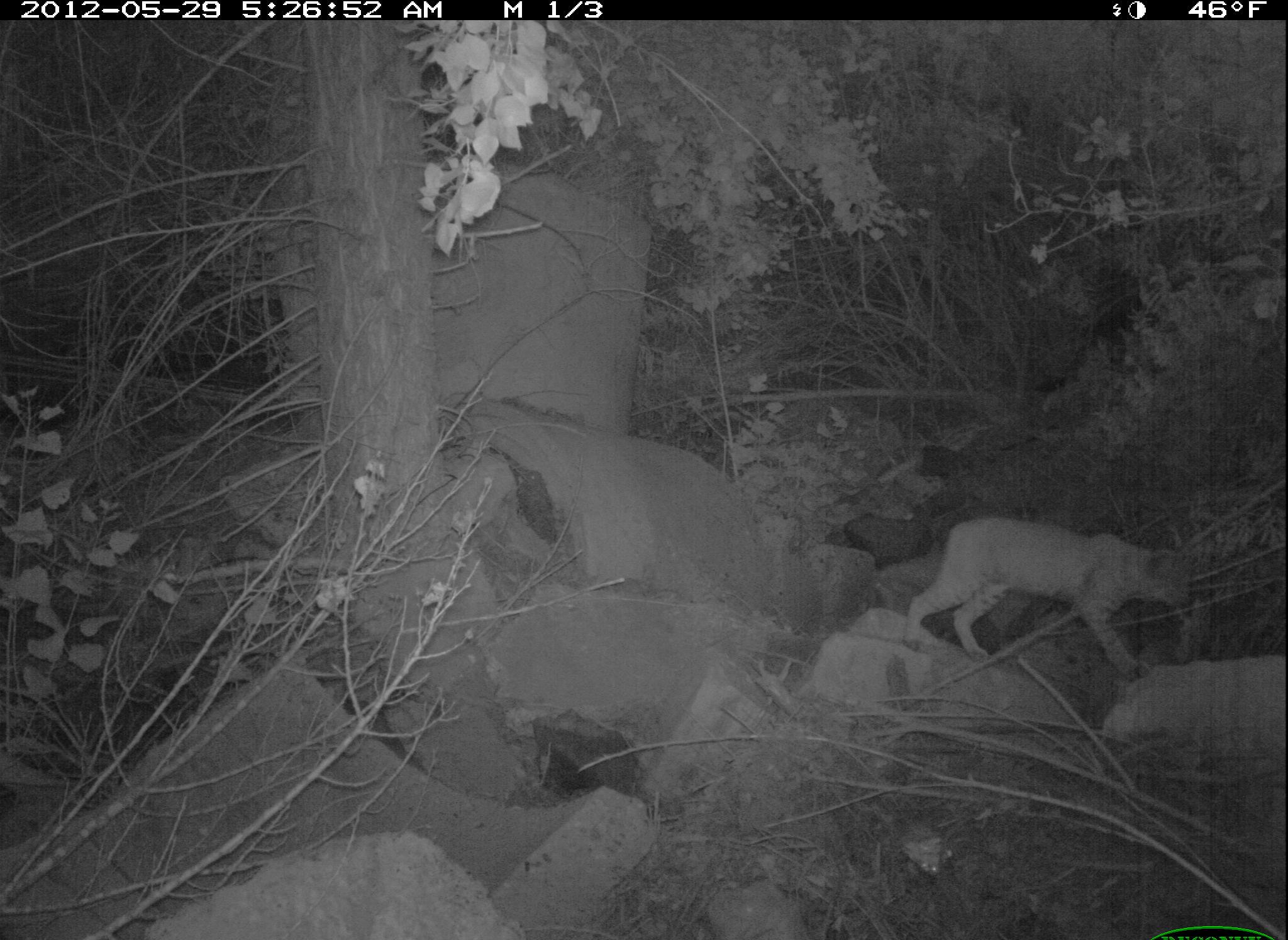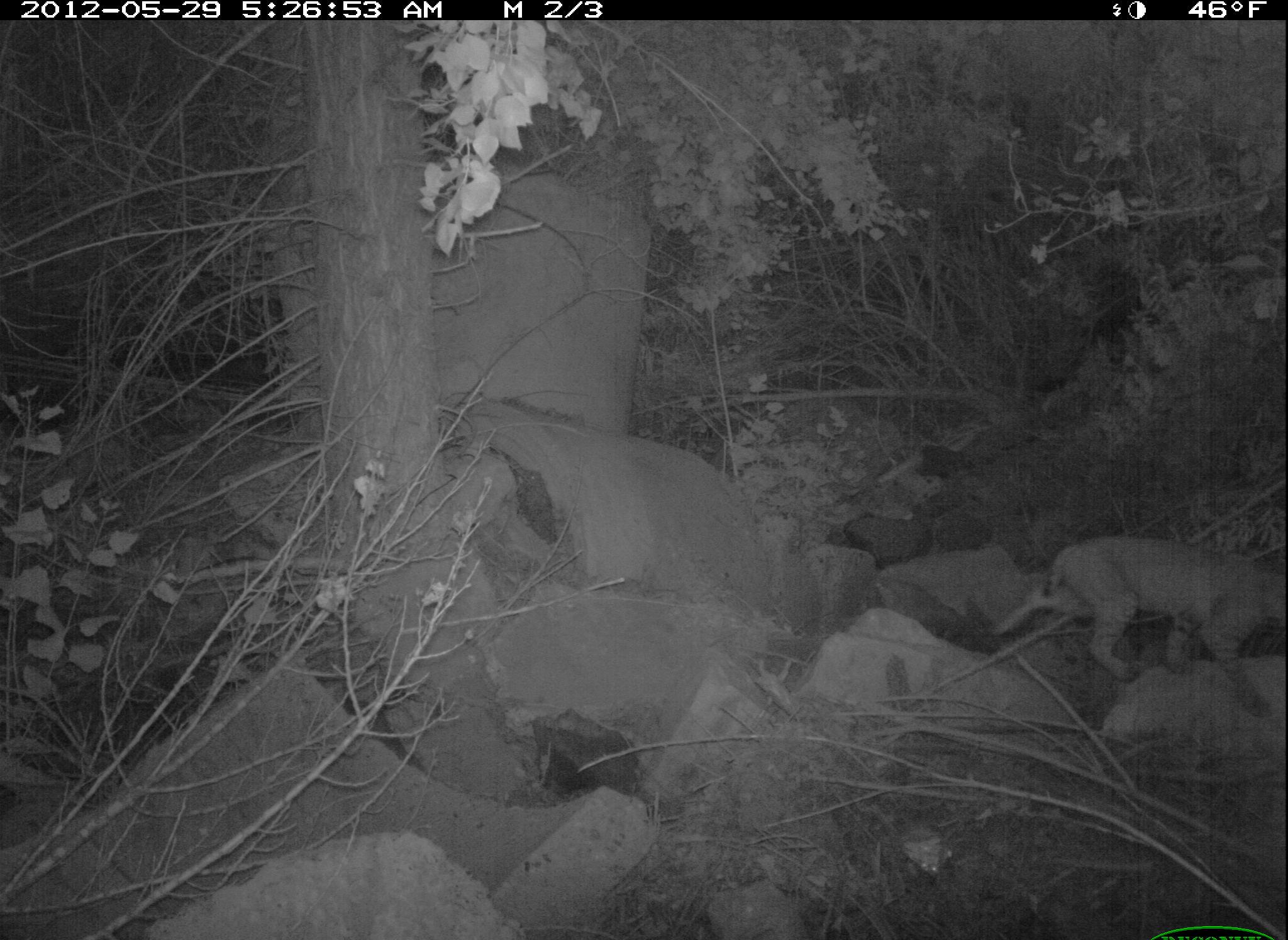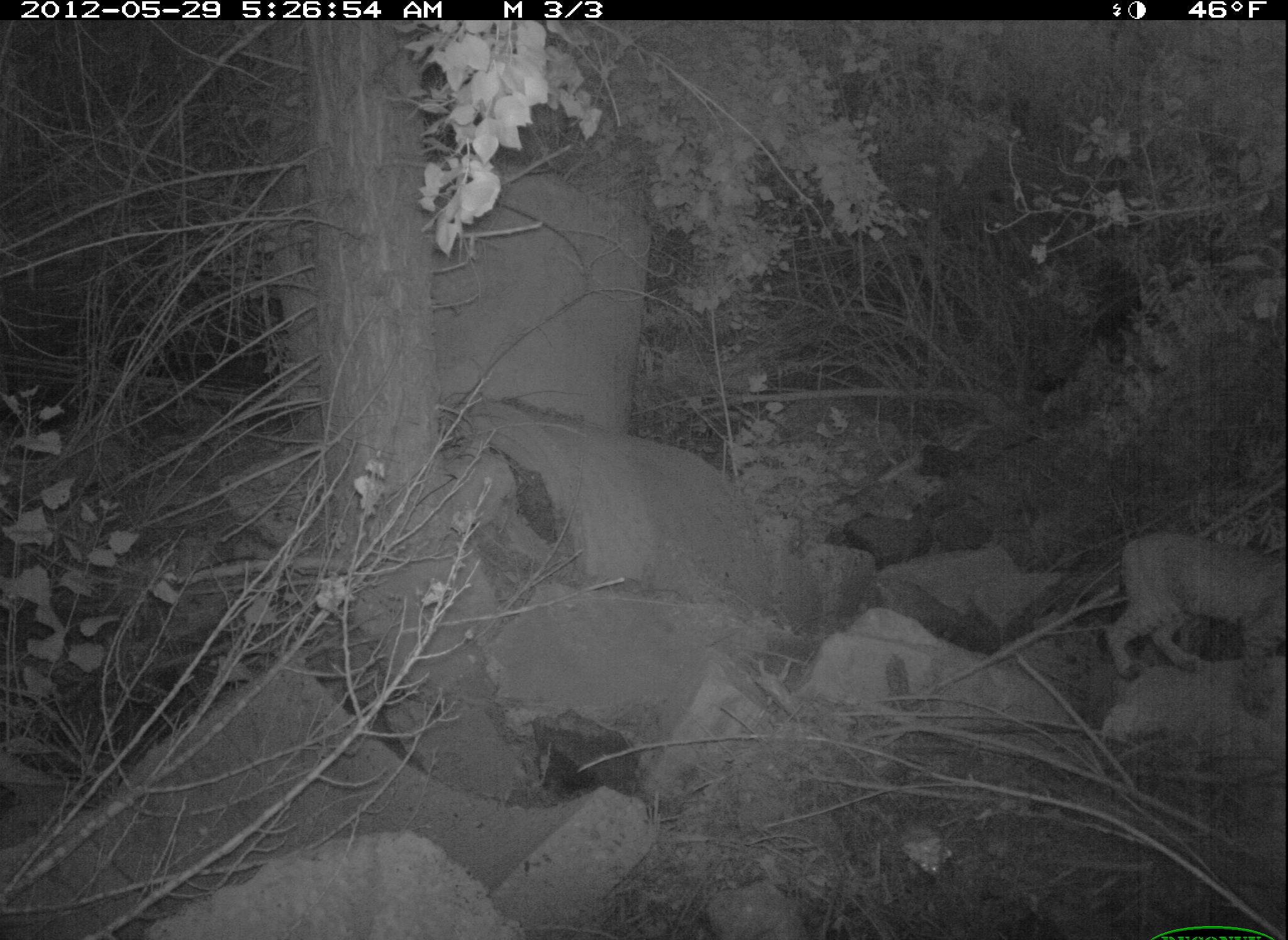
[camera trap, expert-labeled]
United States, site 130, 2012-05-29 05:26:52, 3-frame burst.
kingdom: Animalia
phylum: Chordata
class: Mammalia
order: Carnivora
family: Felidae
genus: Lynx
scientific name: Lynx rufus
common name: bobcat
Bobcat (Lynx rufus).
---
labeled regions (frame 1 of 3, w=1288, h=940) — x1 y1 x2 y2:
bobcat: 903 509 1199 681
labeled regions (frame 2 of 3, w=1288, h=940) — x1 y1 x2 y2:
bobcat: 998 512 1286 726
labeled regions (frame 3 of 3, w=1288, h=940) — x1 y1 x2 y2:
bobcat: 1090 522 1286 709